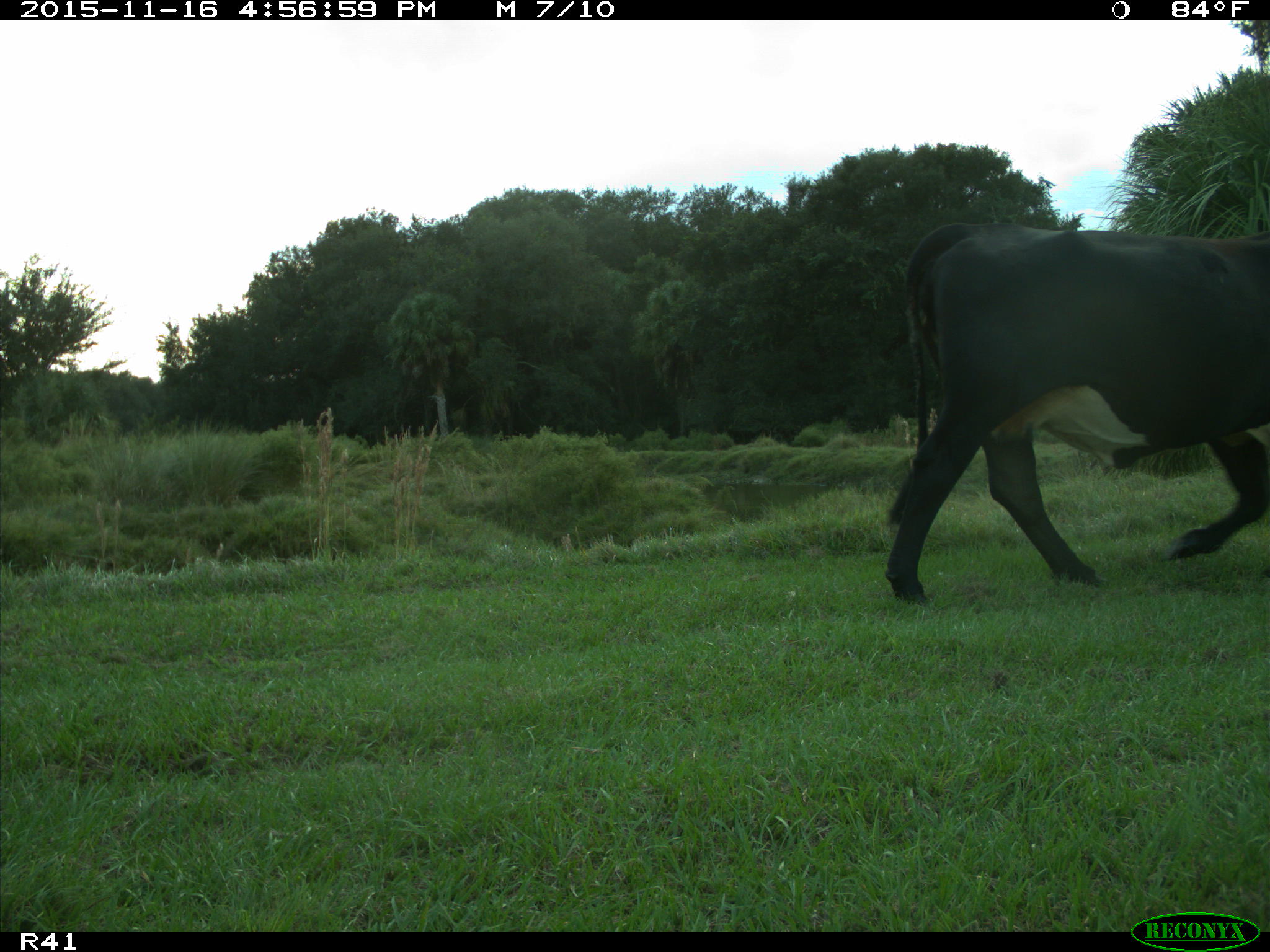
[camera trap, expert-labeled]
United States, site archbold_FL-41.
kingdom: Animalia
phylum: Chordata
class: Mammalia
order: Artiodactyla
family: Bovidae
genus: Bos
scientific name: Bos taurus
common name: domestic cow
Bos taurus (domestic cow).